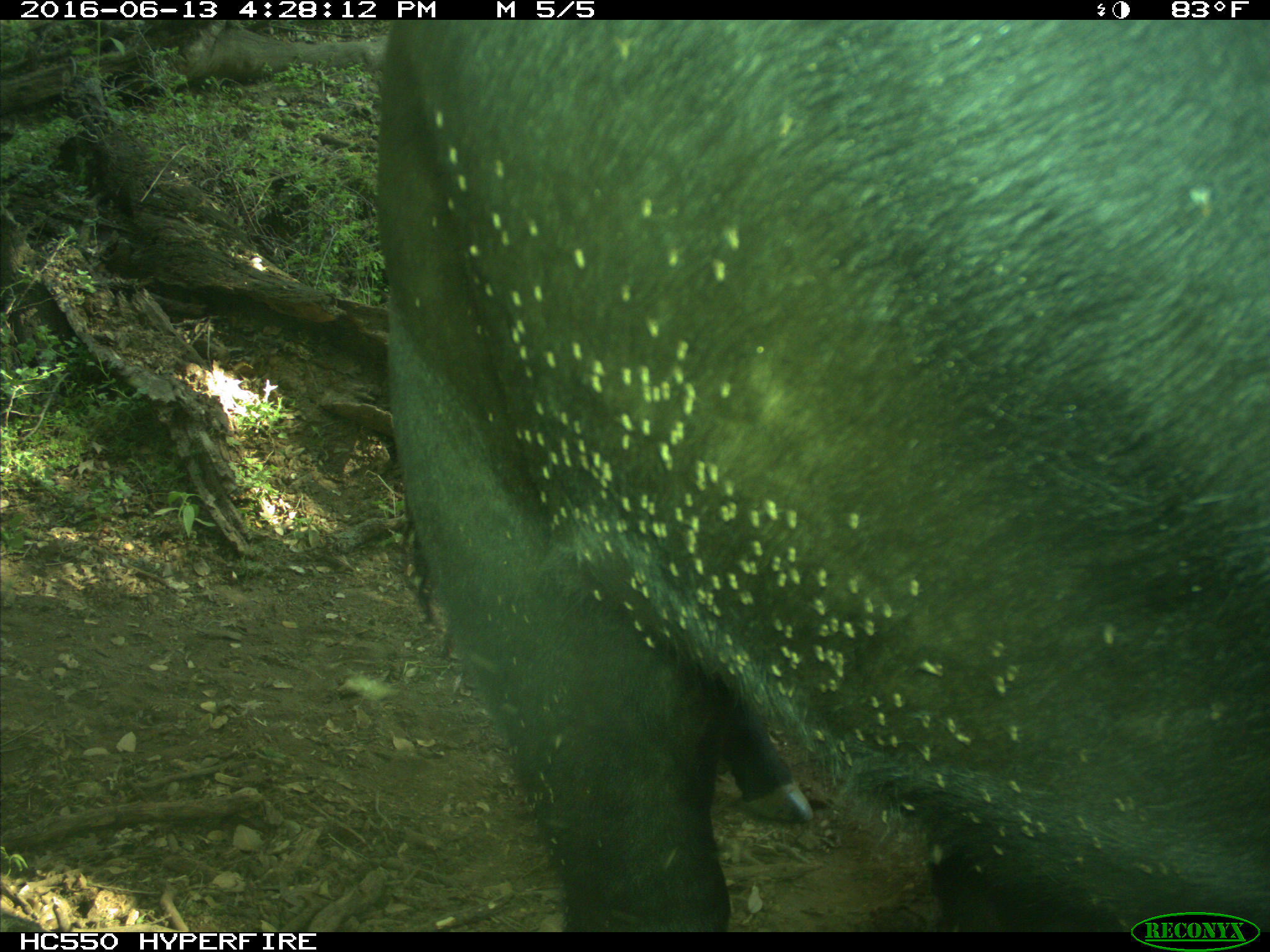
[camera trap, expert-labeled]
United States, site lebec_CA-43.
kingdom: Animalia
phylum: Chordata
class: Mammalia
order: Artiodactyla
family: Bovidae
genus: Bos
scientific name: Bos taurus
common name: domestic cow